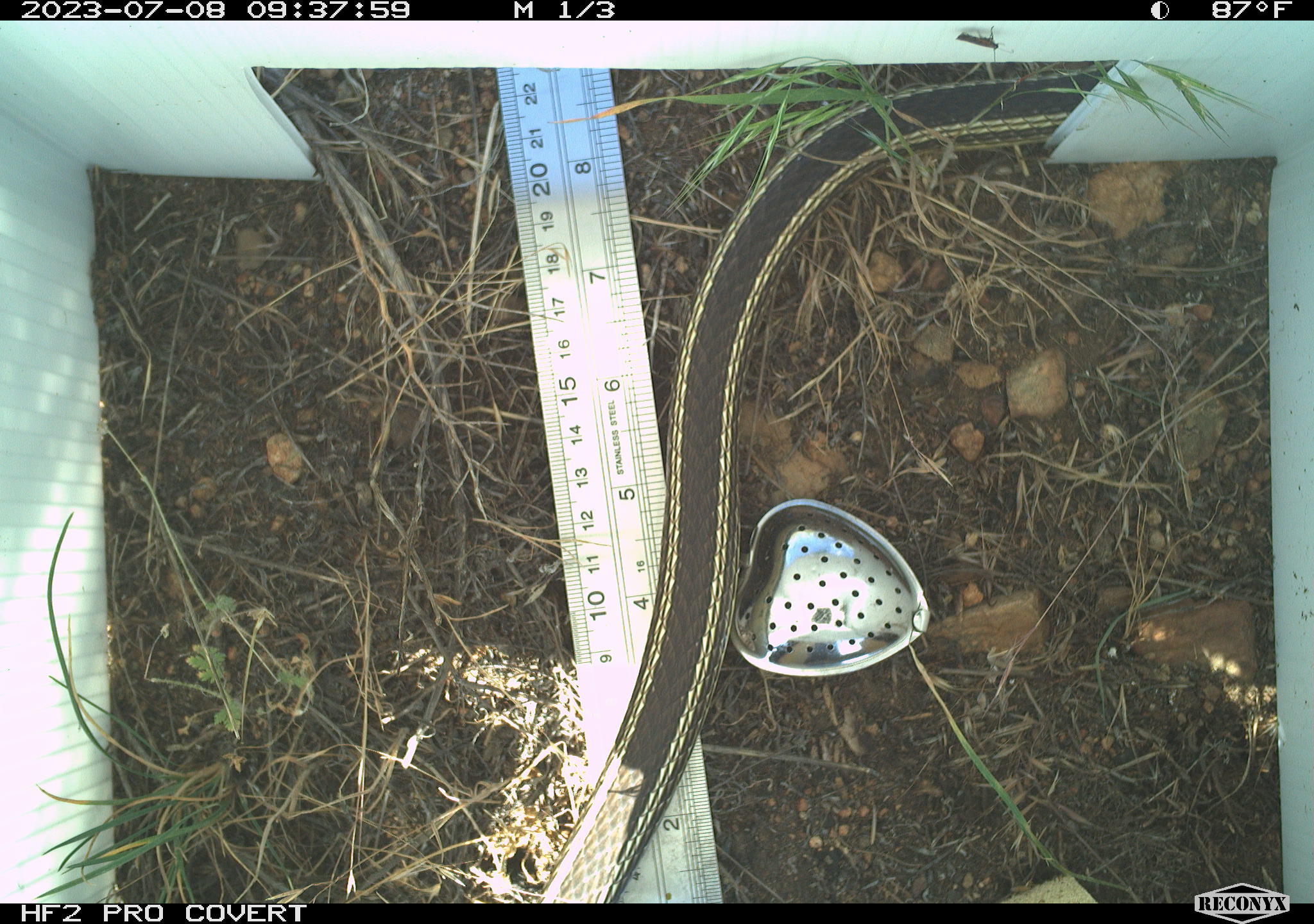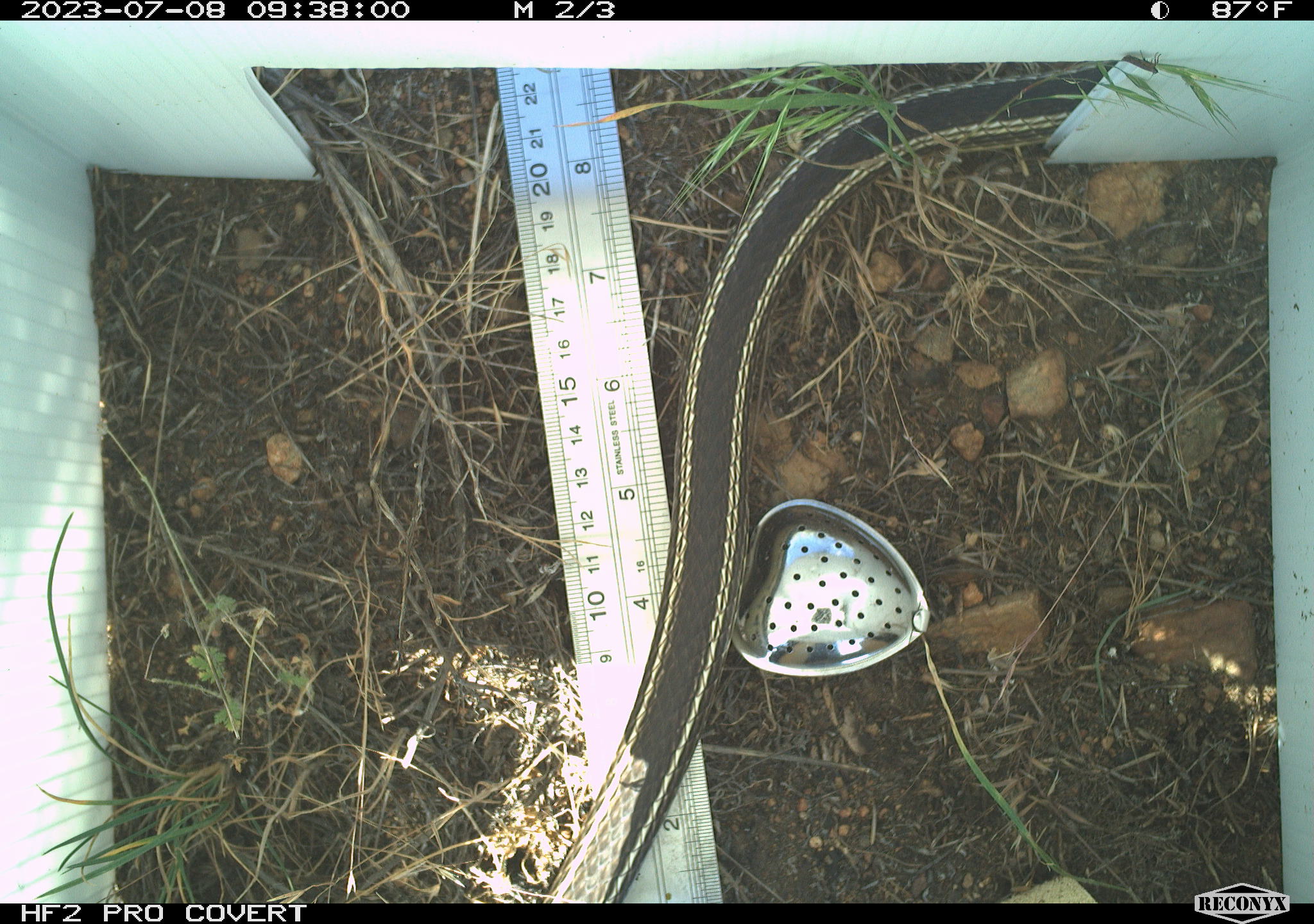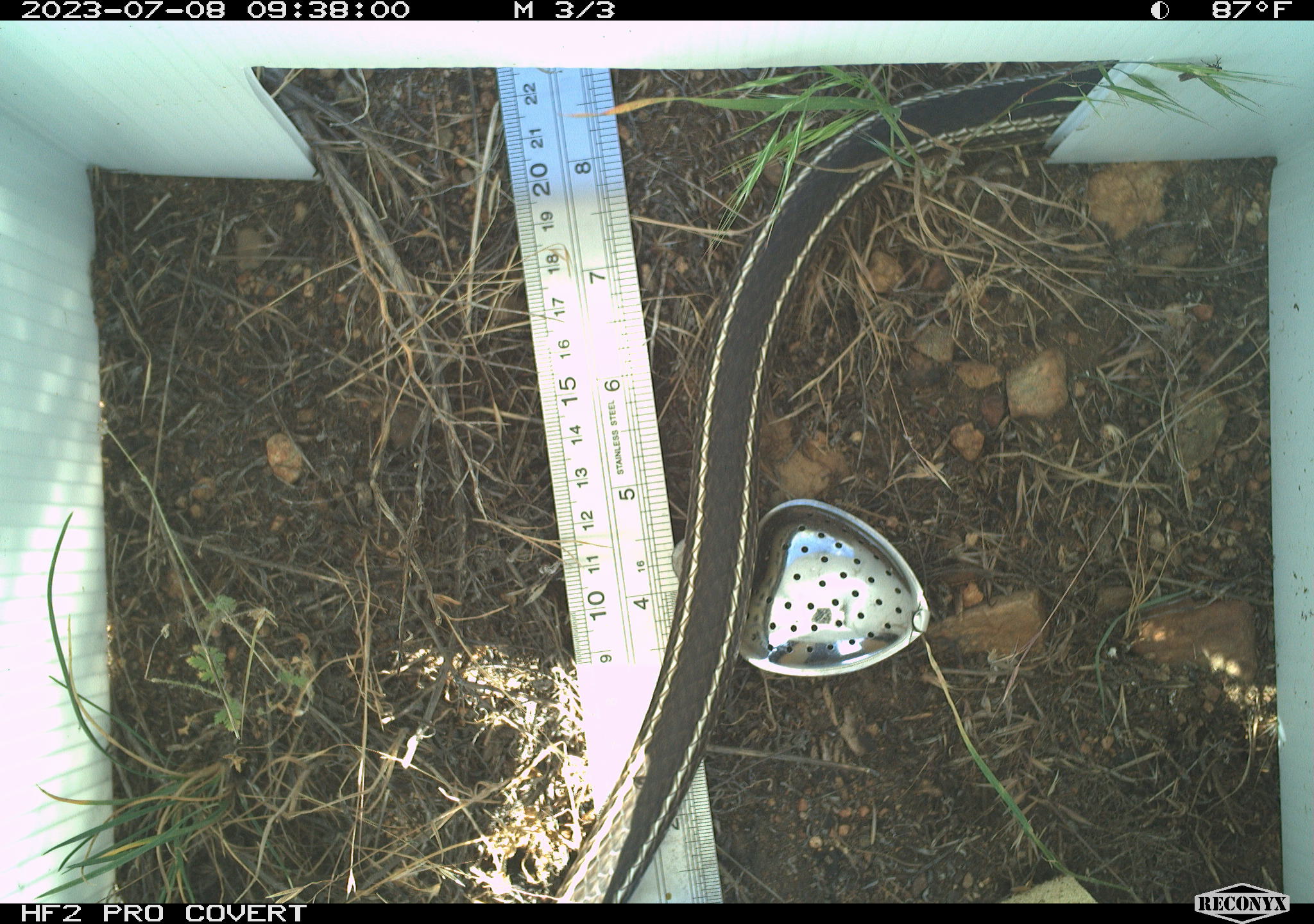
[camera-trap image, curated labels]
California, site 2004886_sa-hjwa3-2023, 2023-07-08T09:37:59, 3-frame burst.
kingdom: Animalia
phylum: Chordata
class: Reptilia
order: Squamata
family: Colubridae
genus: Coluber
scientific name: Coluber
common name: north american racers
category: coluber species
Coluber species (north american racers) (Coluber).